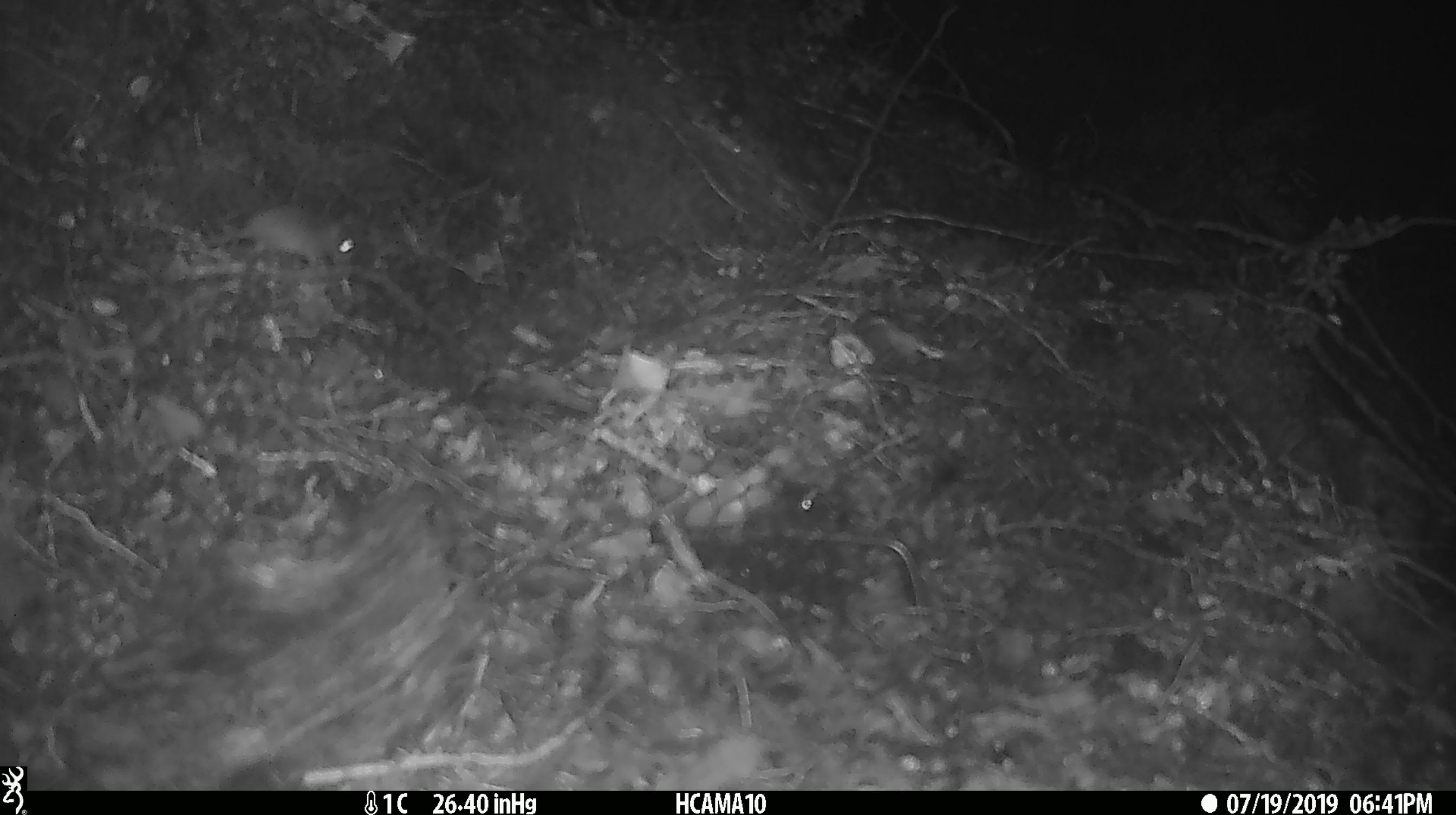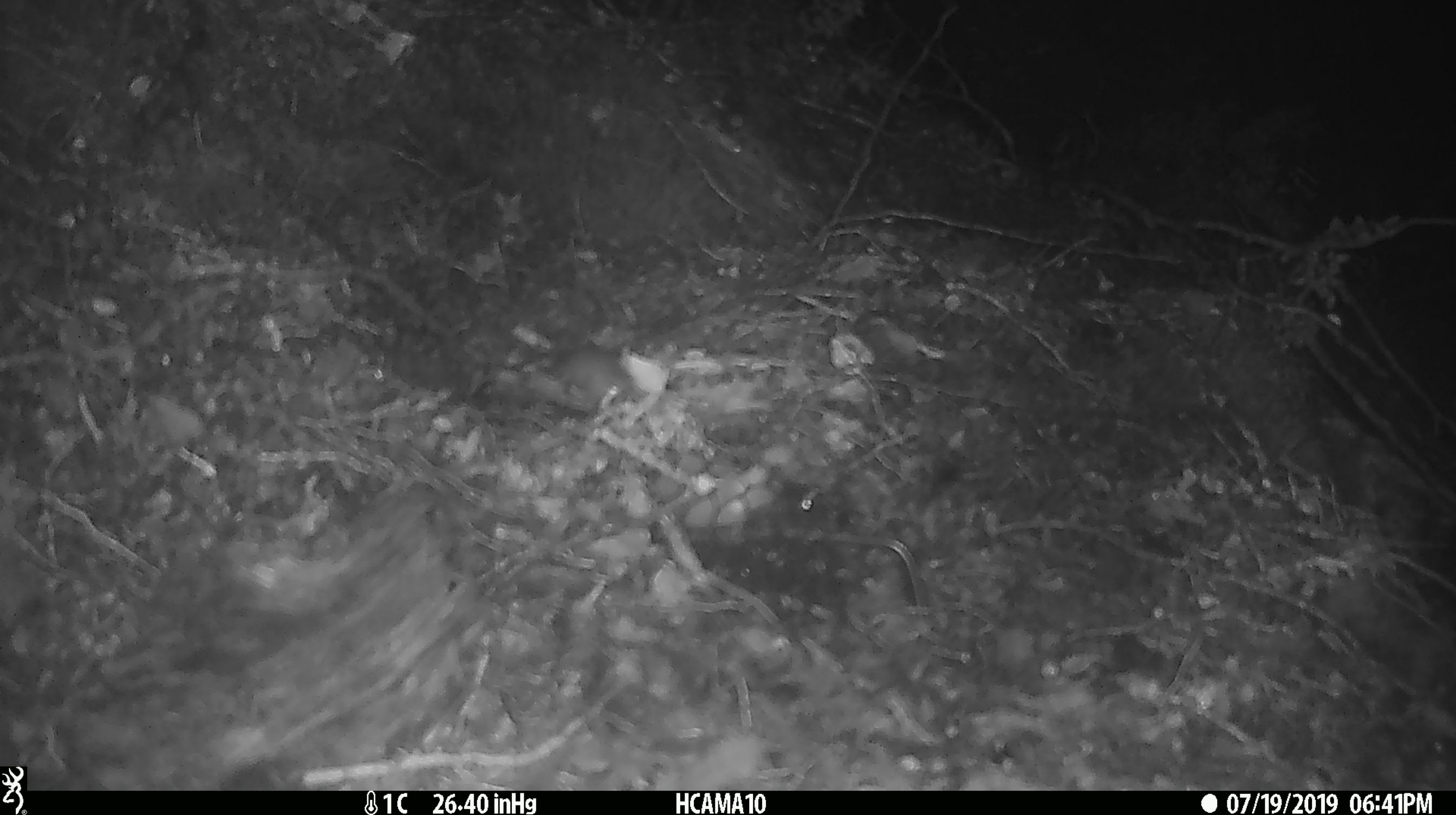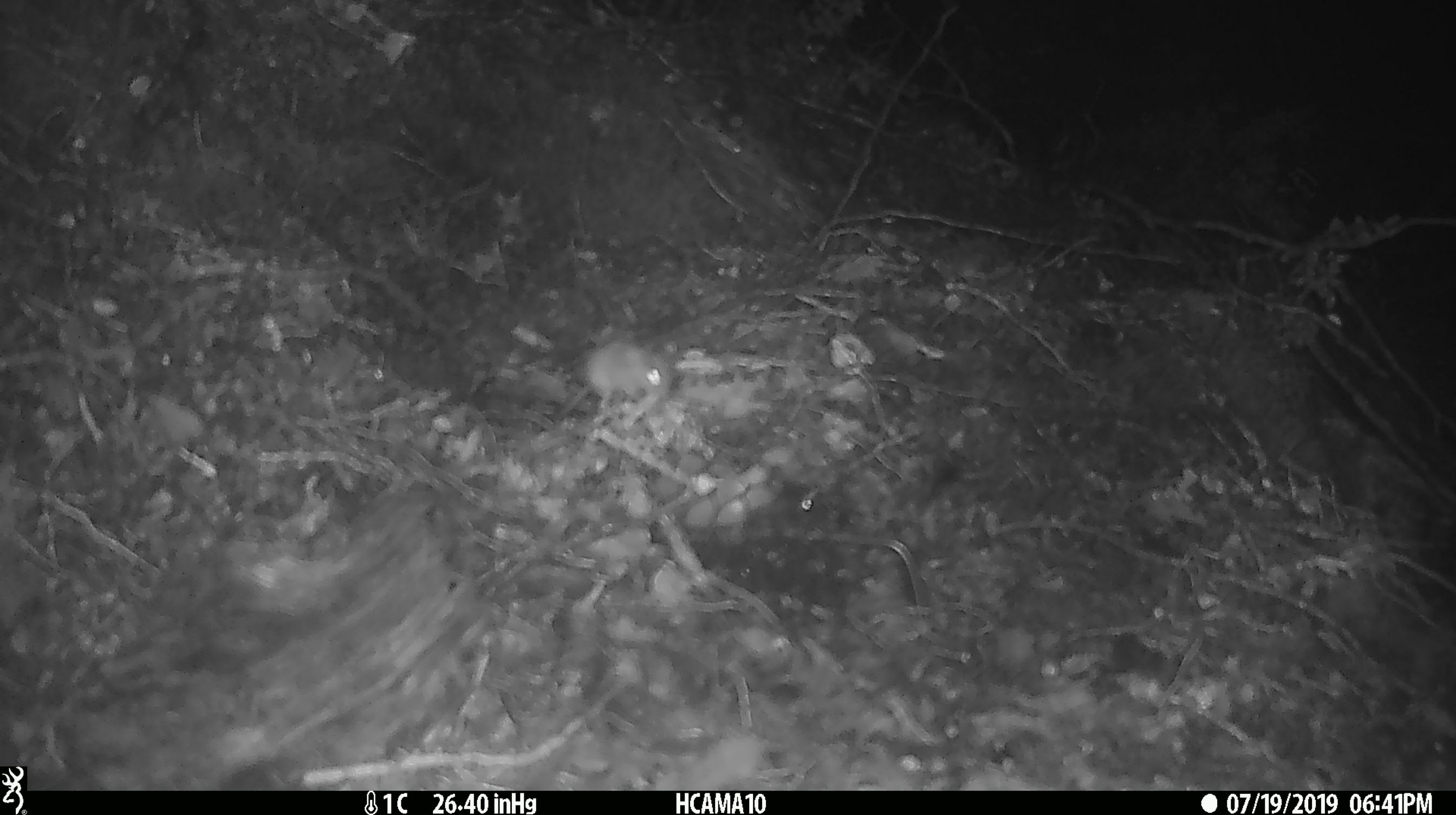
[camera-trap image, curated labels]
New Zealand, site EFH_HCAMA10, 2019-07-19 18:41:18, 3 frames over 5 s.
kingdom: Animalia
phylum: Chordata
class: Mammalia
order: Rodentia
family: Muridae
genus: Mus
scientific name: Mus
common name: mouse